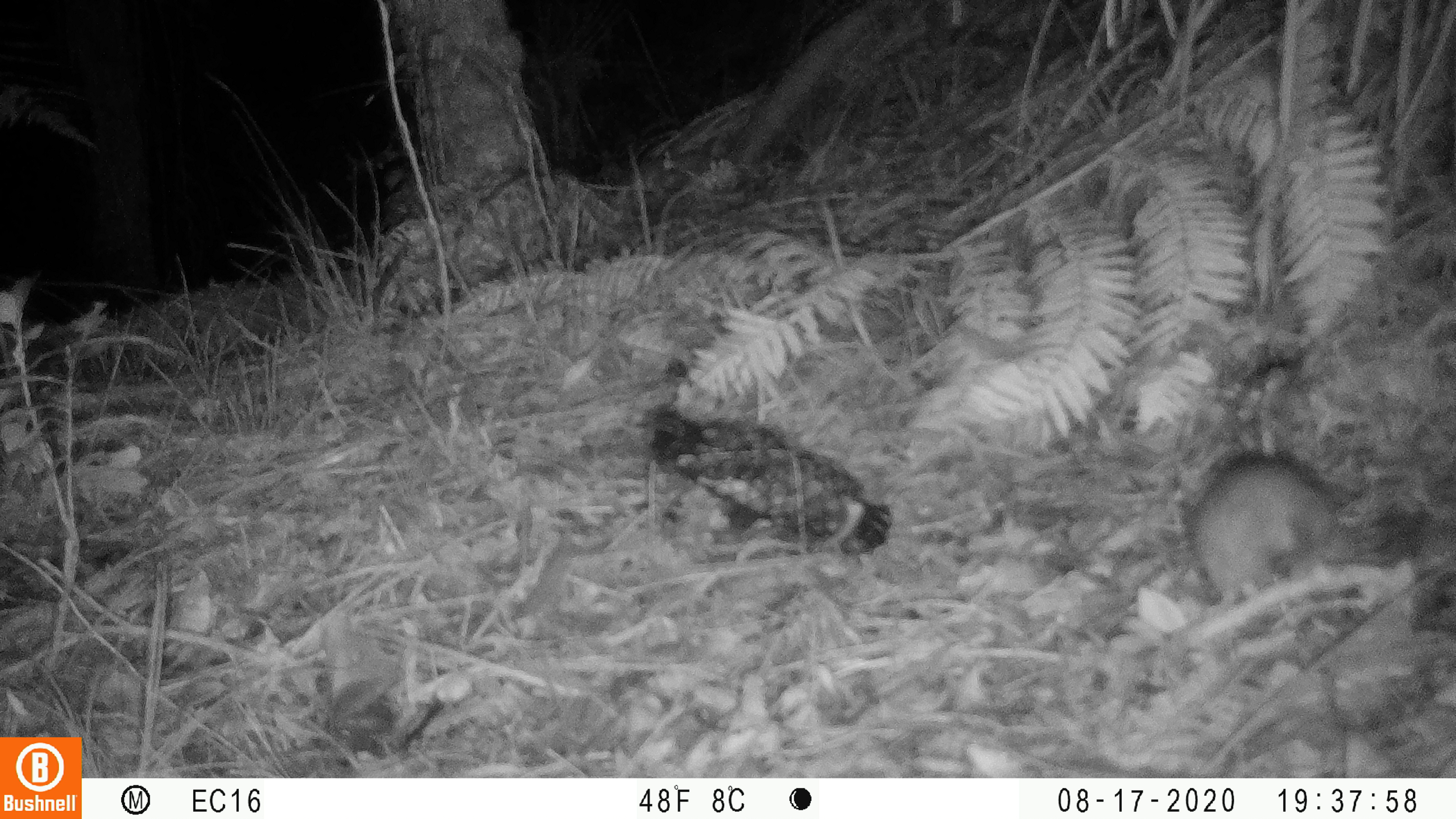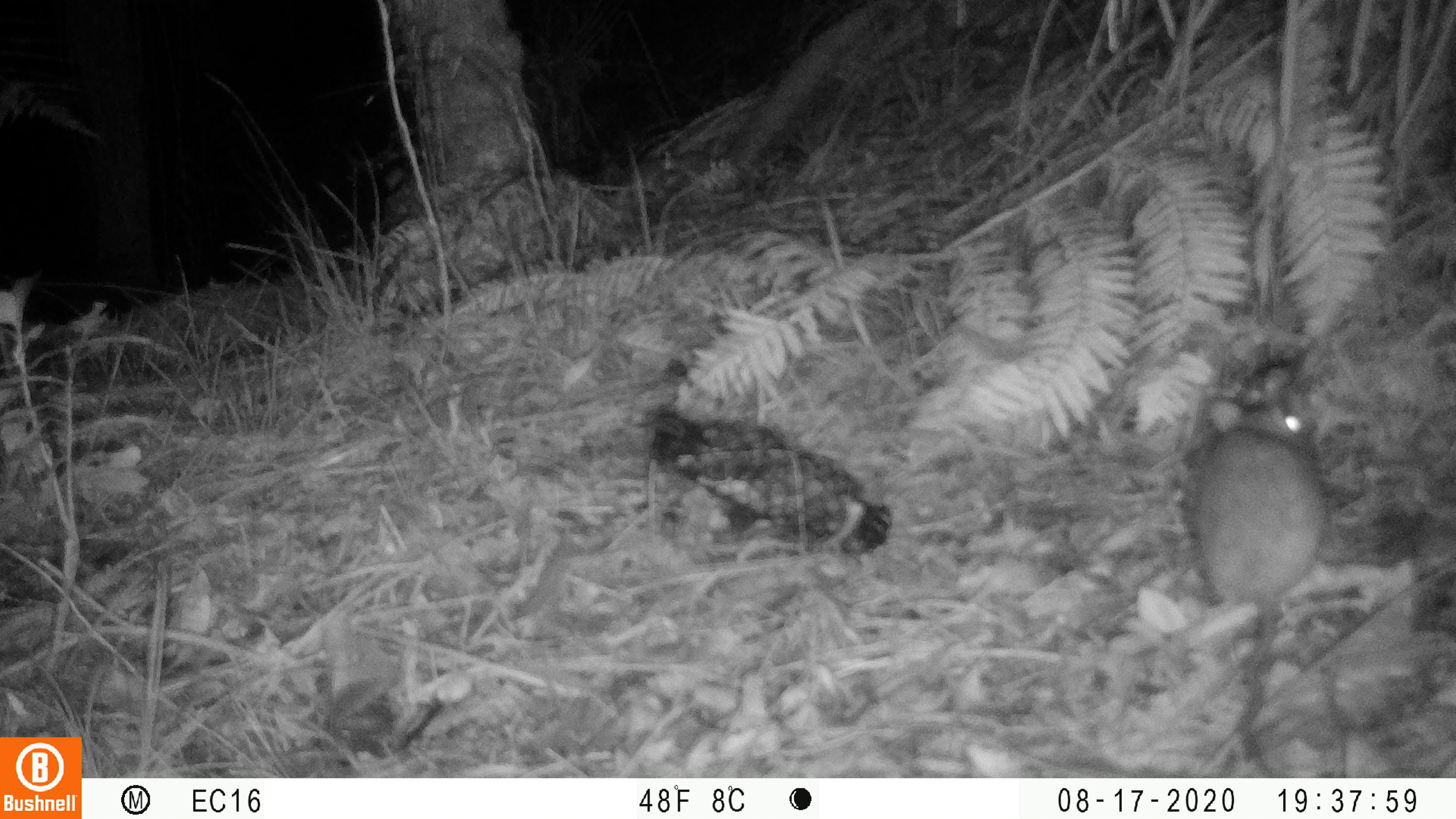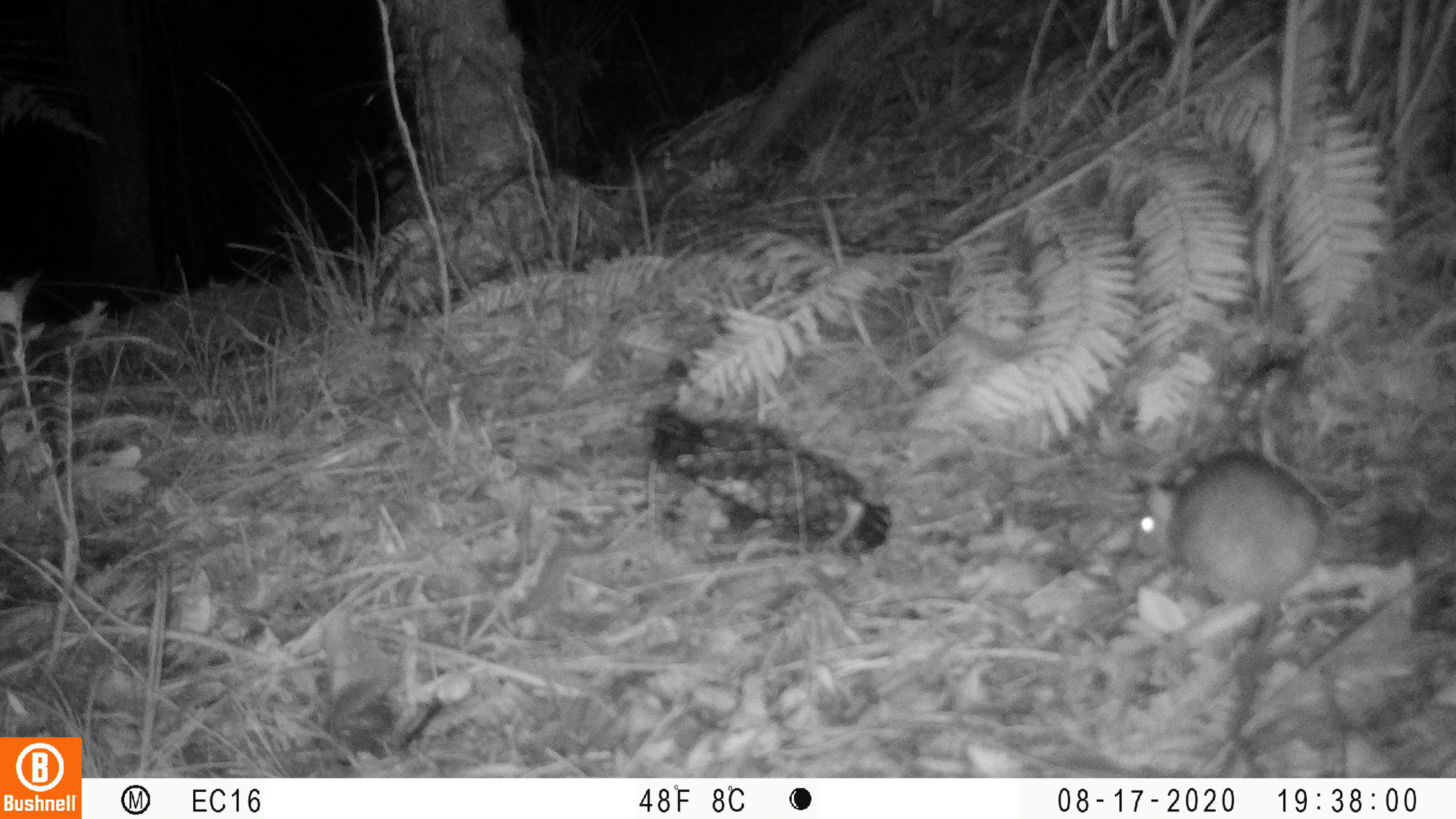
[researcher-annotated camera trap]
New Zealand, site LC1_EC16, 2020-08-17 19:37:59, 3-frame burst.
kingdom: Animalia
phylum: Chordata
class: Mammalia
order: Rodentia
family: Muridae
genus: Rattus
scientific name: Rattus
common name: rat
Rat (Rattus).